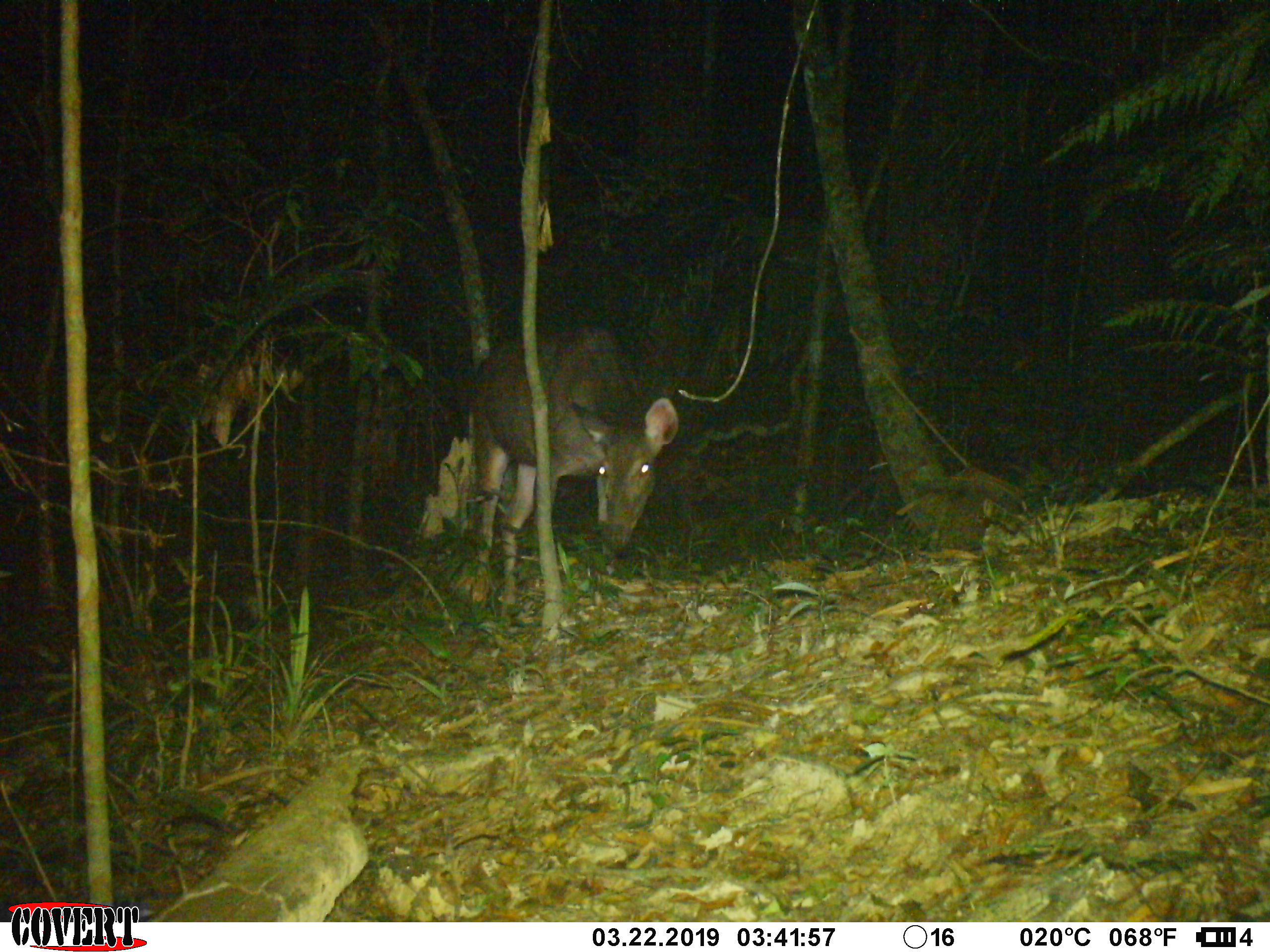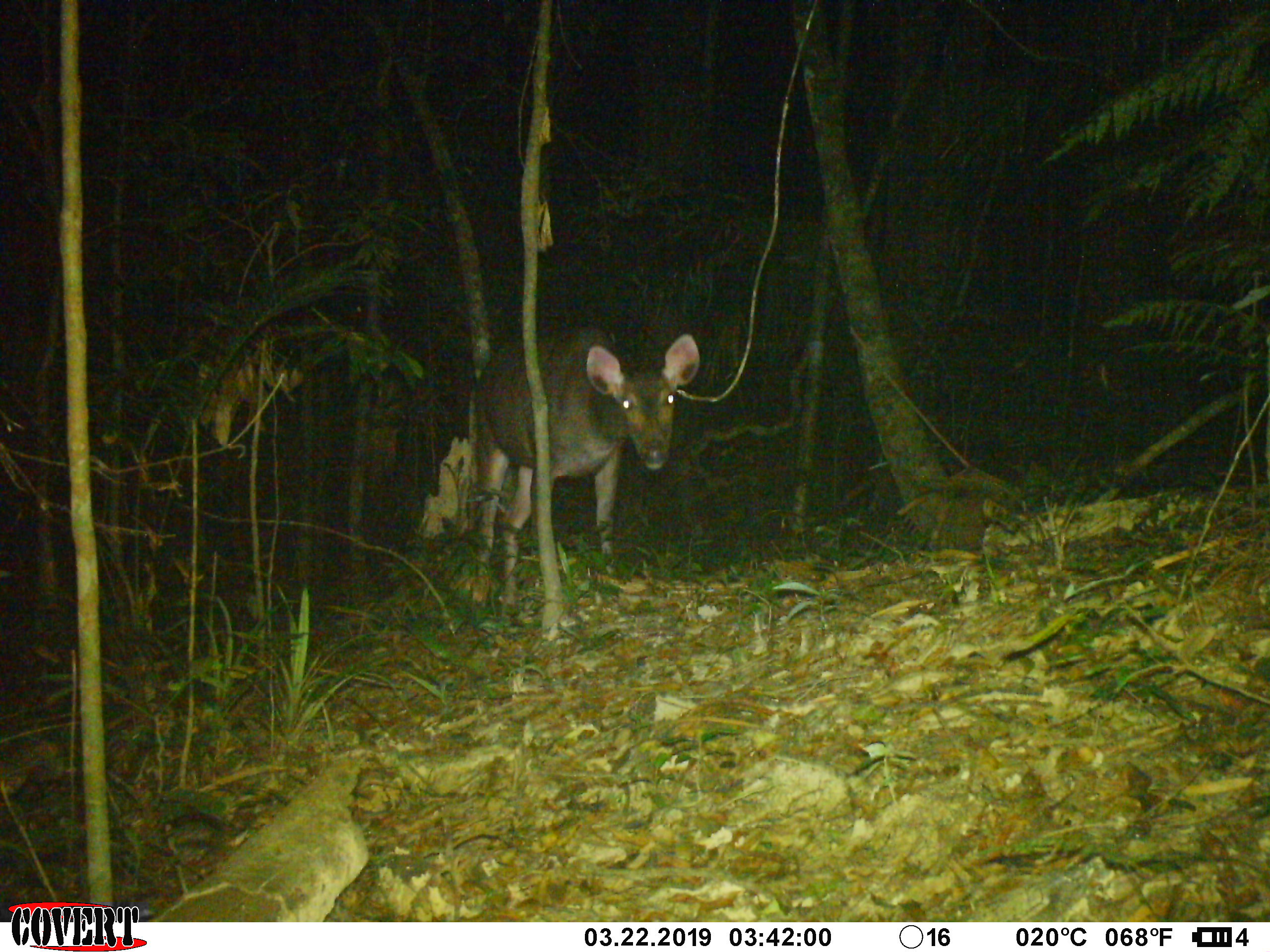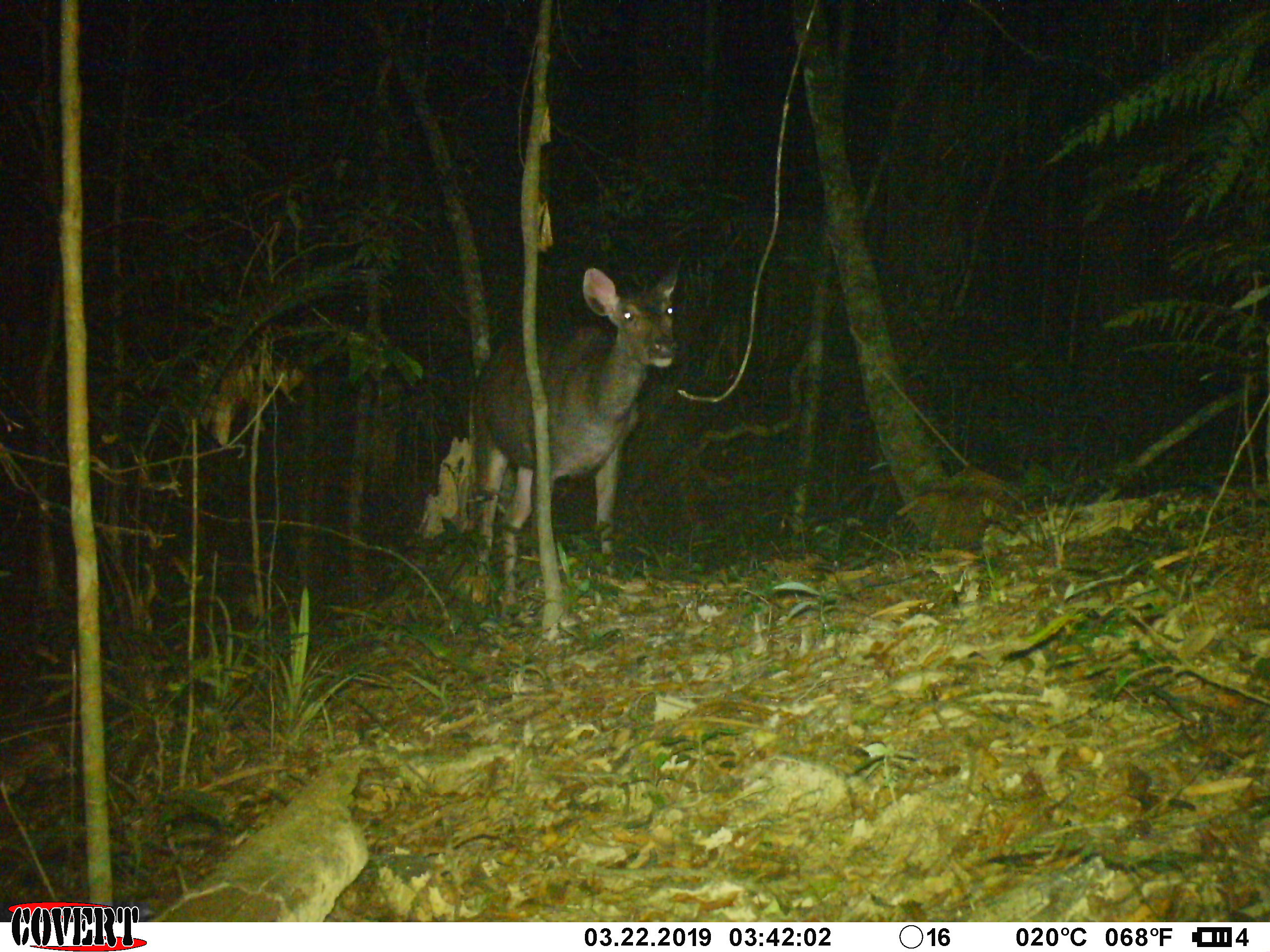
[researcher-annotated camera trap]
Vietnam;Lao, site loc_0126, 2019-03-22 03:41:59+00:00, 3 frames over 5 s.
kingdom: Animalia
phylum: Chordata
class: Mammalia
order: Artiodactyla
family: Cervidae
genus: Rusa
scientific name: Rusa unicolor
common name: sambar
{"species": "sambar (Rusa unicolor)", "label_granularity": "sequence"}